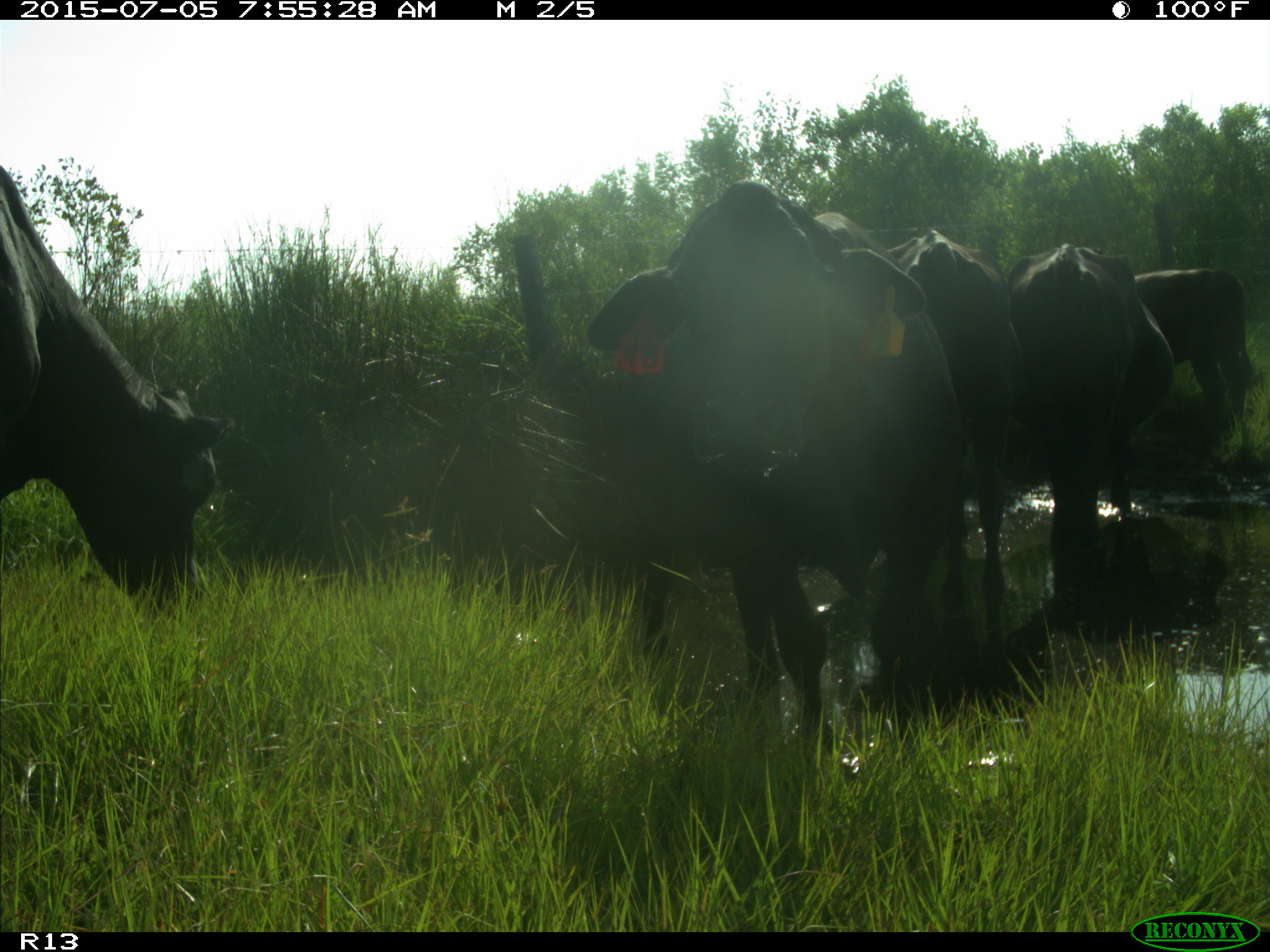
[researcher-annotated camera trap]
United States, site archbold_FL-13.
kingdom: Animalia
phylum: Chordata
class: Mammalia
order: Artiodactyla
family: Bovidae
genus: Bos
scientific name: Bos taurus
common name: domestic cow